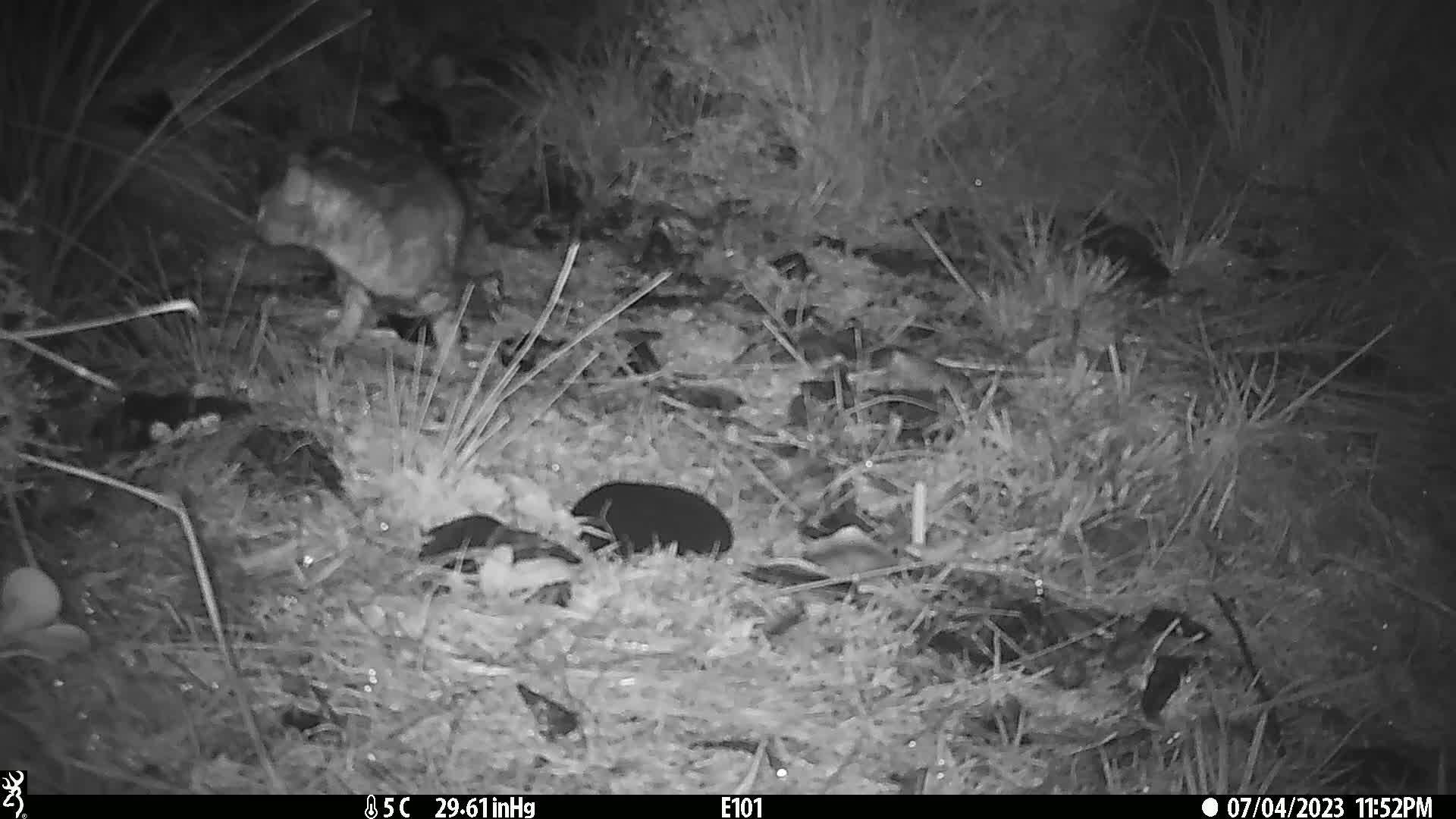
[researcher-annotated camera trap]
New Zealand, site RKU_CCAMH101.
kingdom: Animalia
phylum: Chordata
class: Mammalia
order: Carnivora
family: Felidae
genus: Felis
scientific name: Felis catus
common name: domestic cat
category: cat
Cat (domestic cat) (Felis catus).